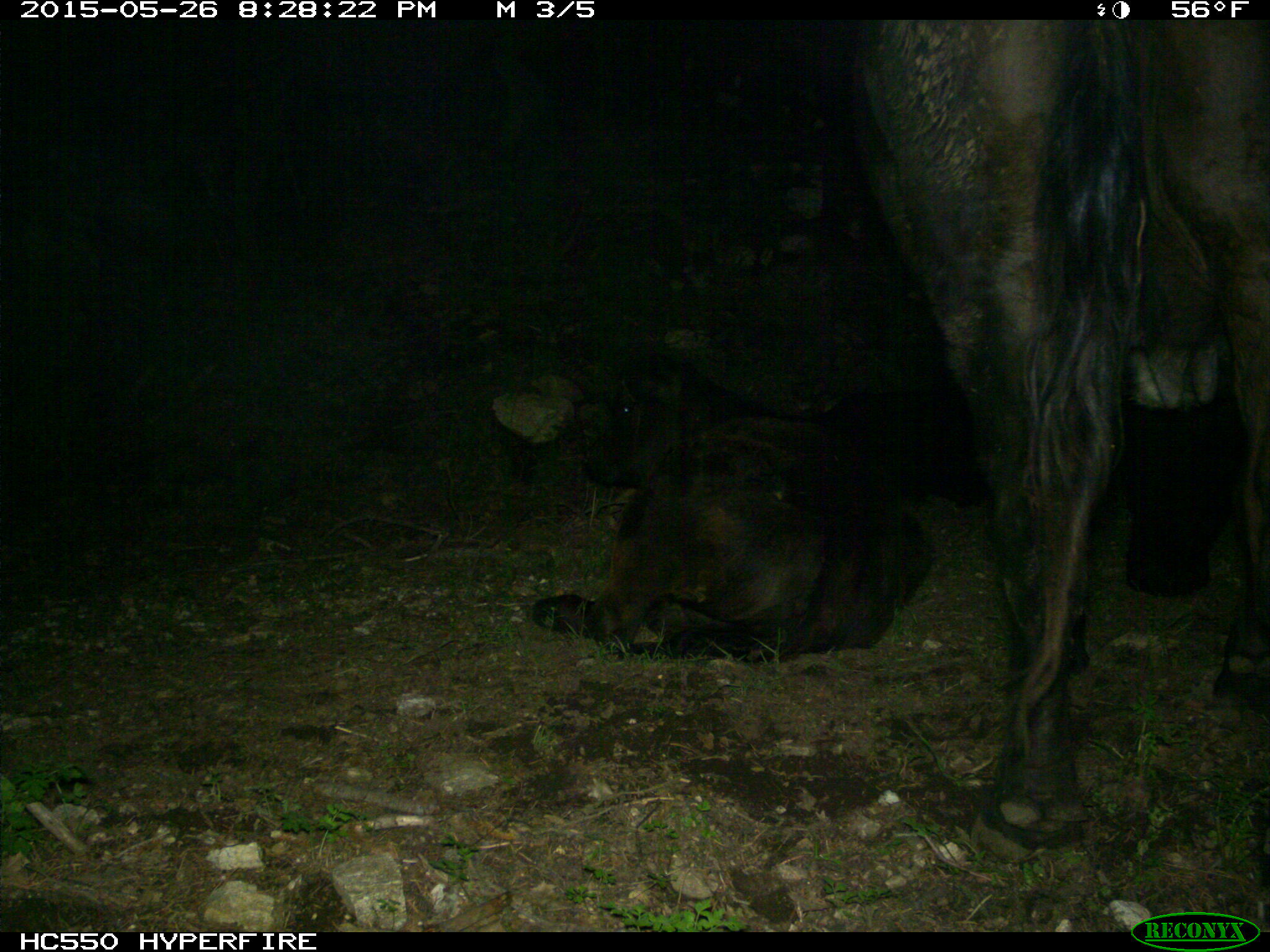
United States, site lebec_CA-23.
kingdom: Animalia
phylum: Chordata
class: Mammalia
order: Artiodactyla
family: Bovidae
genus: Bos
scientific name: Bos taurus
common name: domestic cow